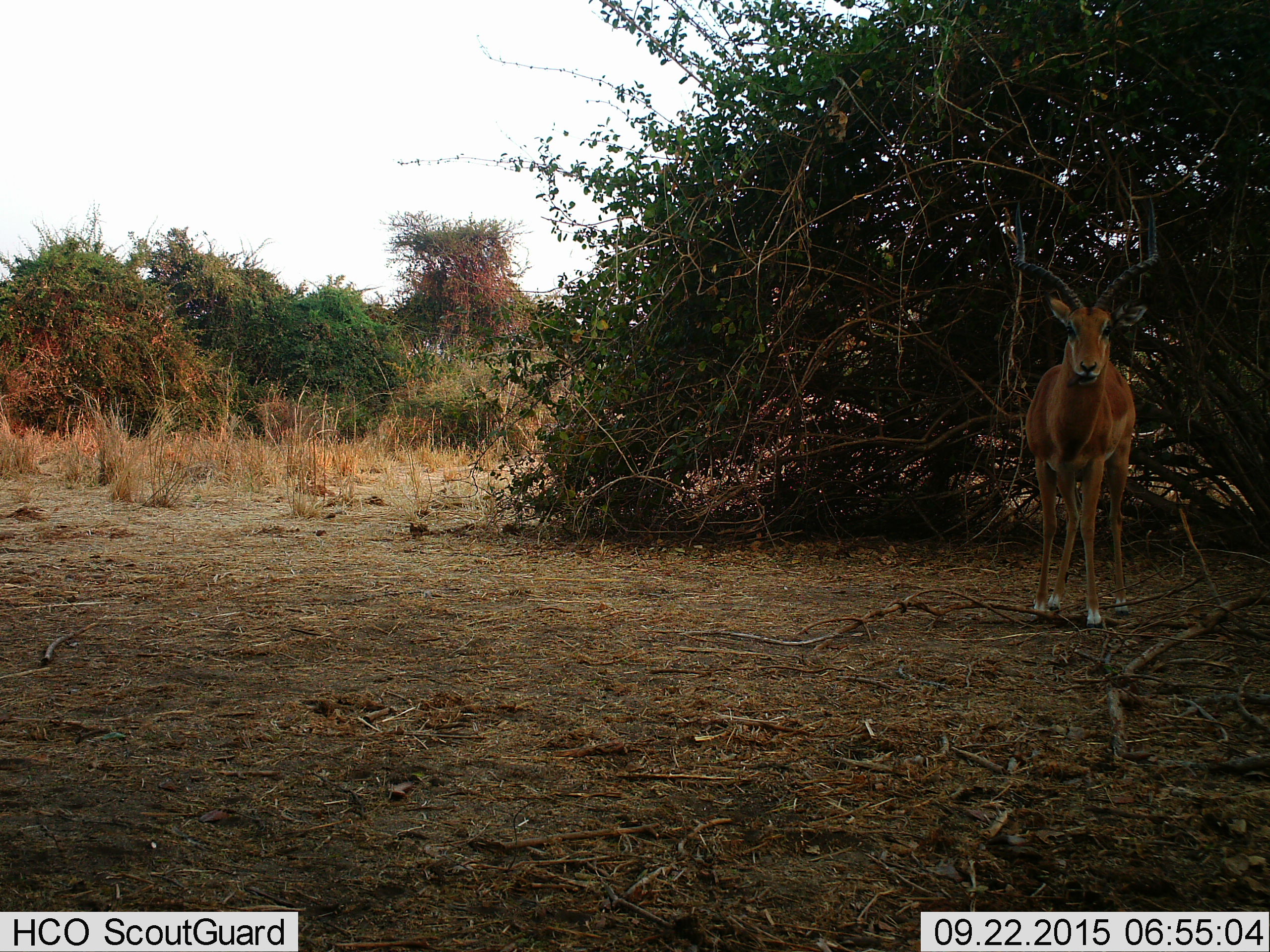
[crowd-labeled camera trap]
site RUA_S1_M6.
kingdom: Animalia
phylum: Chordata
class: Mammalia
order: Artiodactyla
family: Bovidae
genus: Aepyceros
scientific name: Aepyceros melampus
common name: impala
Impala (Aepyceros melampus), count 1. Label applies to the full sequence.